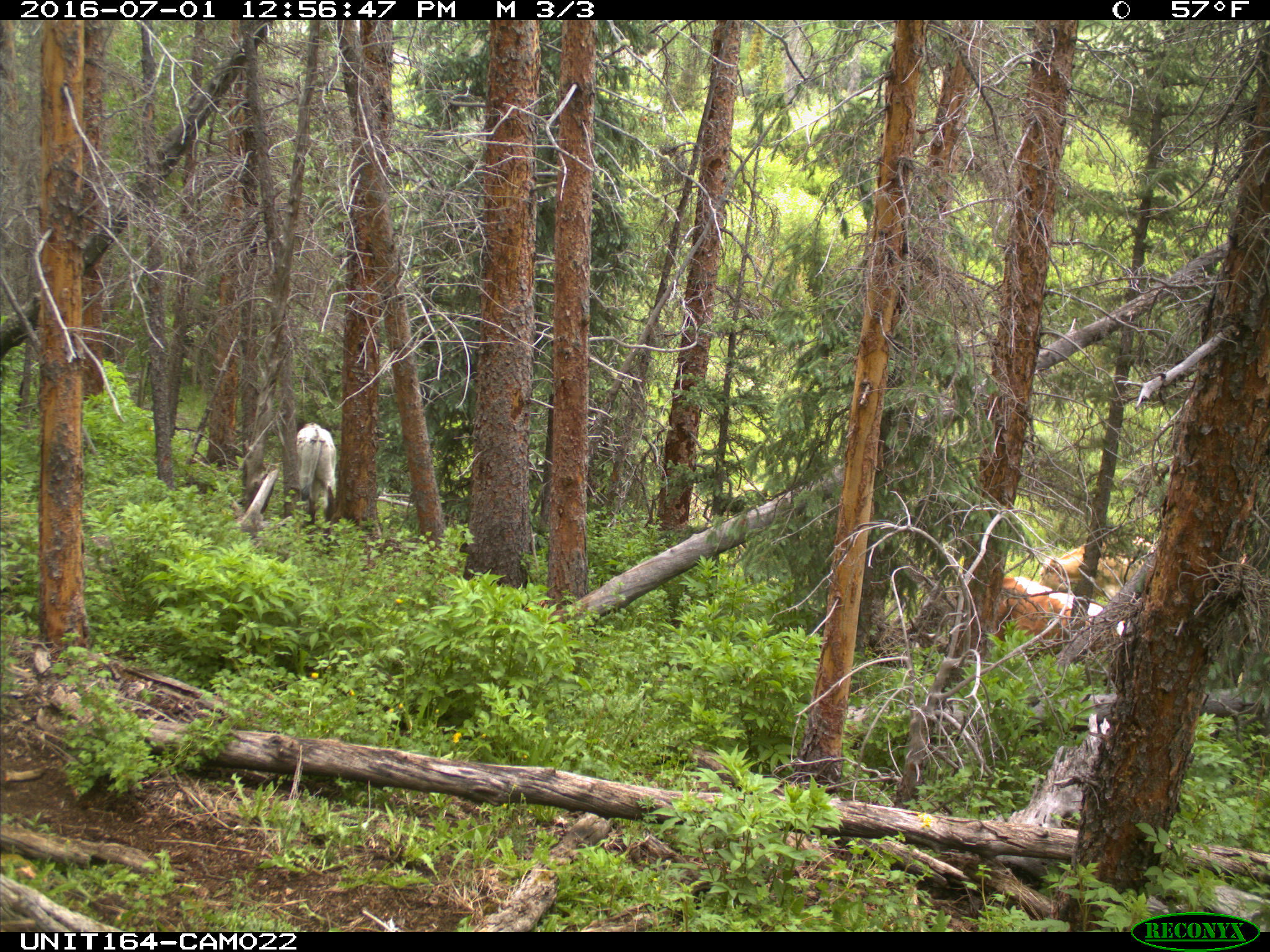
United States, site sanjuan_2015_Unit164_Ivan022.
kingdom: Animalia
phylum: Chordata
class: Mammalia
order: Artiodactyla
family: Bovidae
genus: Bos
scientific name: Bos taurus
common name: domestic cow